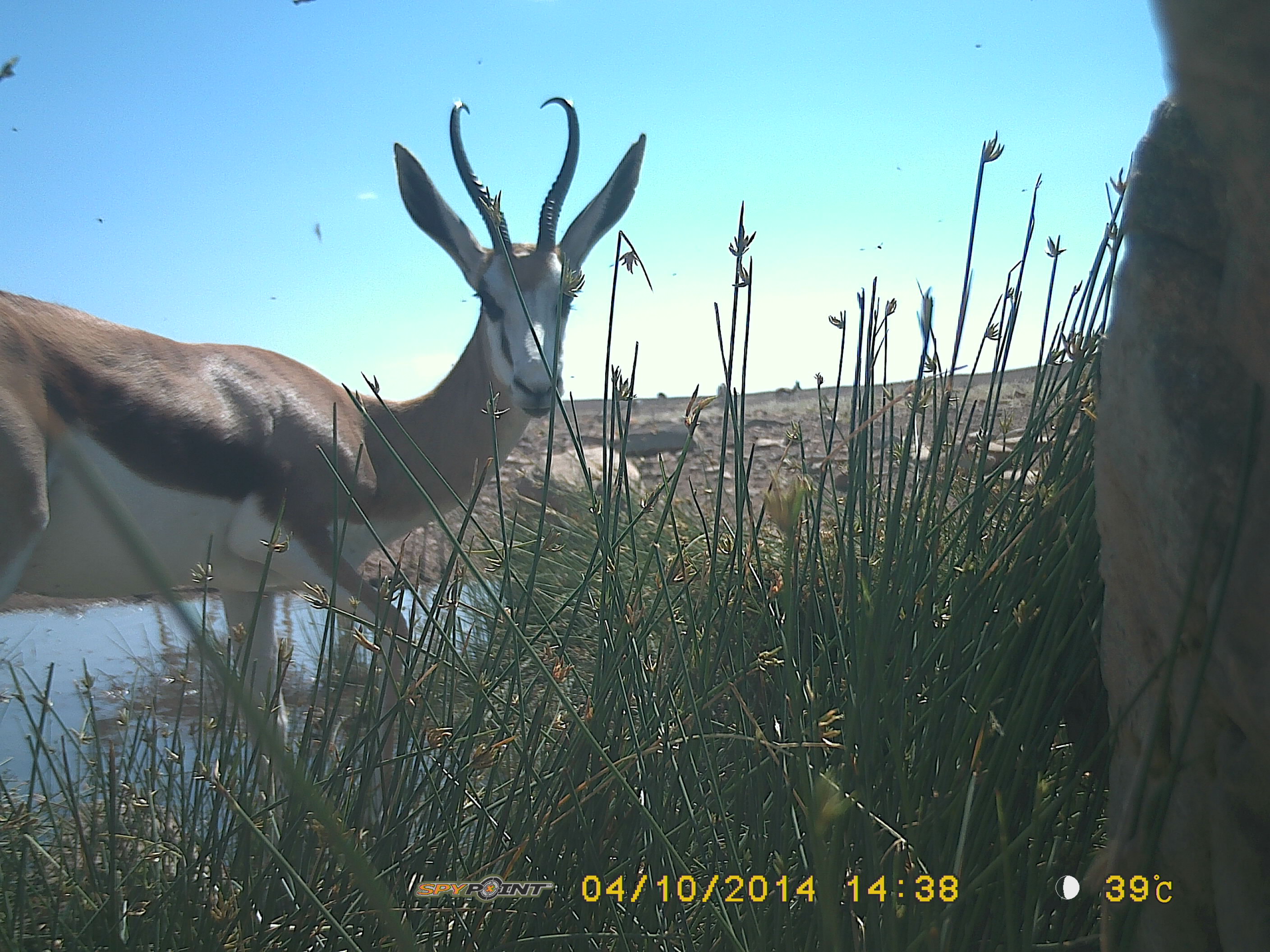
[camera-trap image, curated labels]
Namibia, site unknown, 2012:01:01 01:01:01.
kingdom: Animalia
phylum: Chordata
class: Mammalia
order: Artiodactyla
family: Bovidae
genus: Antidorcas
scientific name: Antidorcas marsupialis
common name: springbok